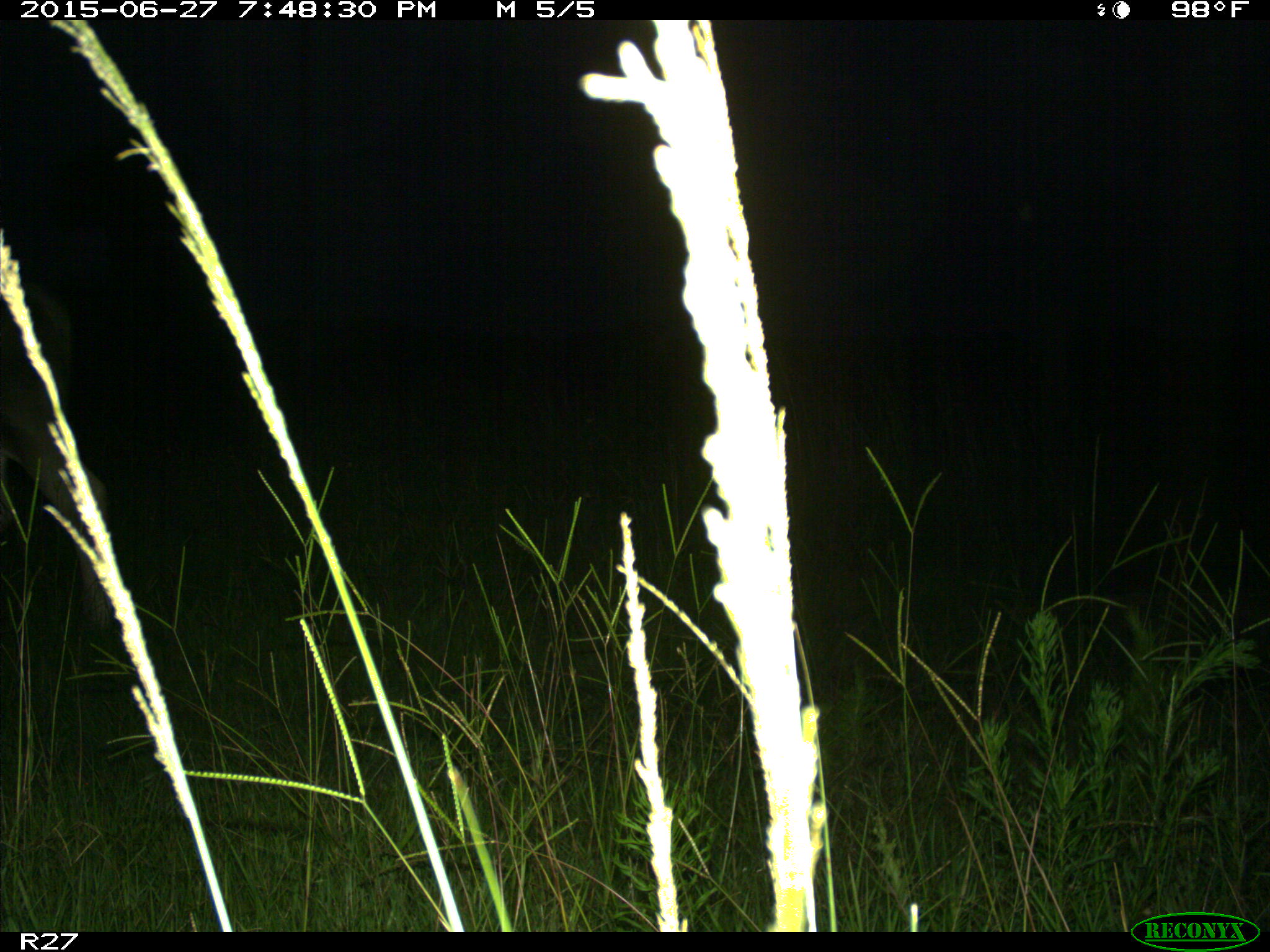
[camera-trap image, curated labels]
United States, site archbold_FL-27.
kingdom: Animalia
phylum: Chordata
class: Mammalia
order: Artiodactyla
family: Bovidae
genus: Bos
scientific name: Bos taurus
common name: domestic cow